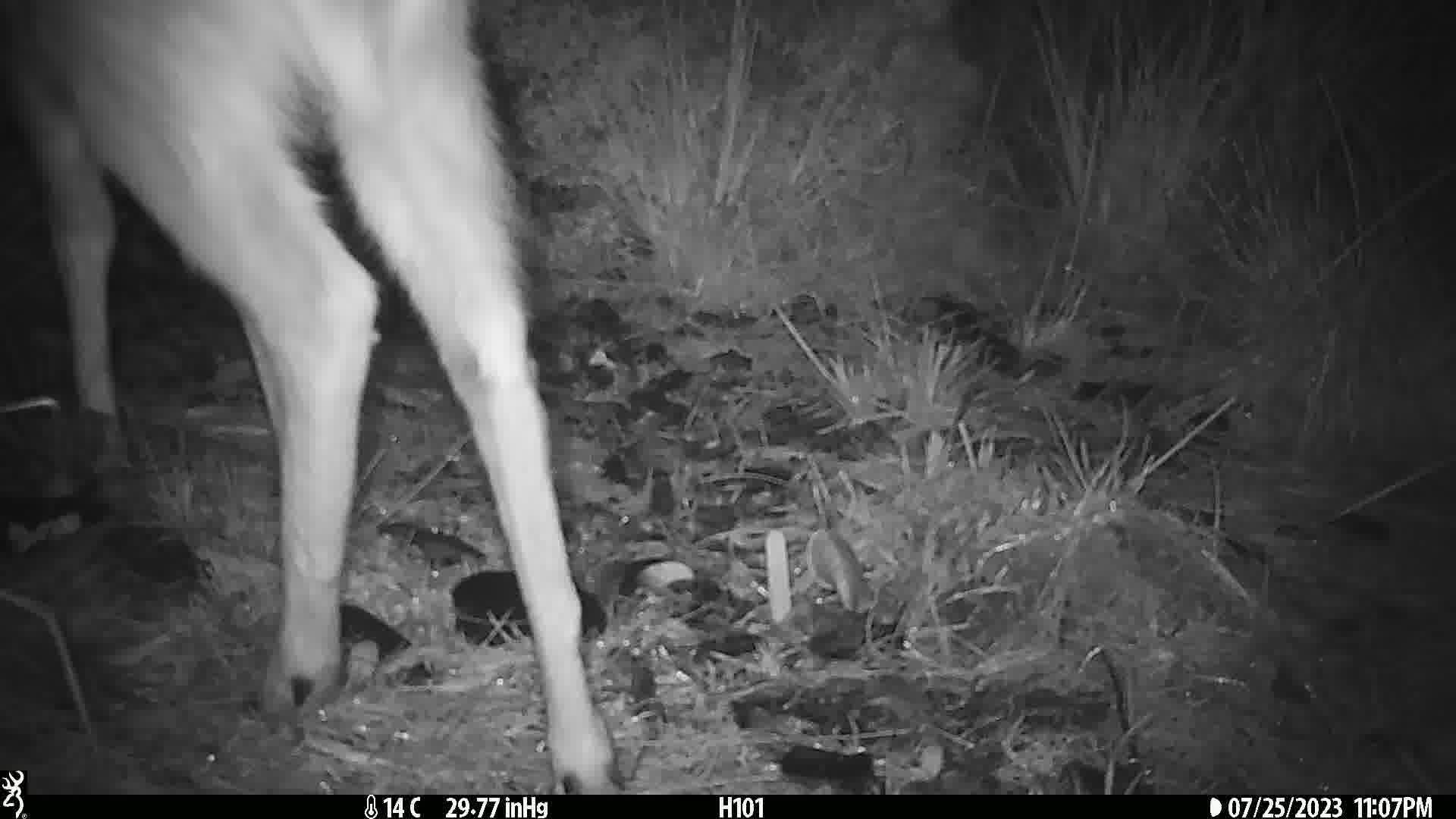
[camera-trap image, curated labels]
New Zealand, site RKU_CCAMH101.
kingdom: Animalia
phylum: Chordata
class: Mammalia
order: Artiodactyla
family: Cervidae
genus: Odocoileus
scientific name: Odocoileus virginianus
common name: white-tailed deer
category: white tailed deer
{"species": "white tailed deer (white-tailed deer) (Odocoileus virginianus)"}